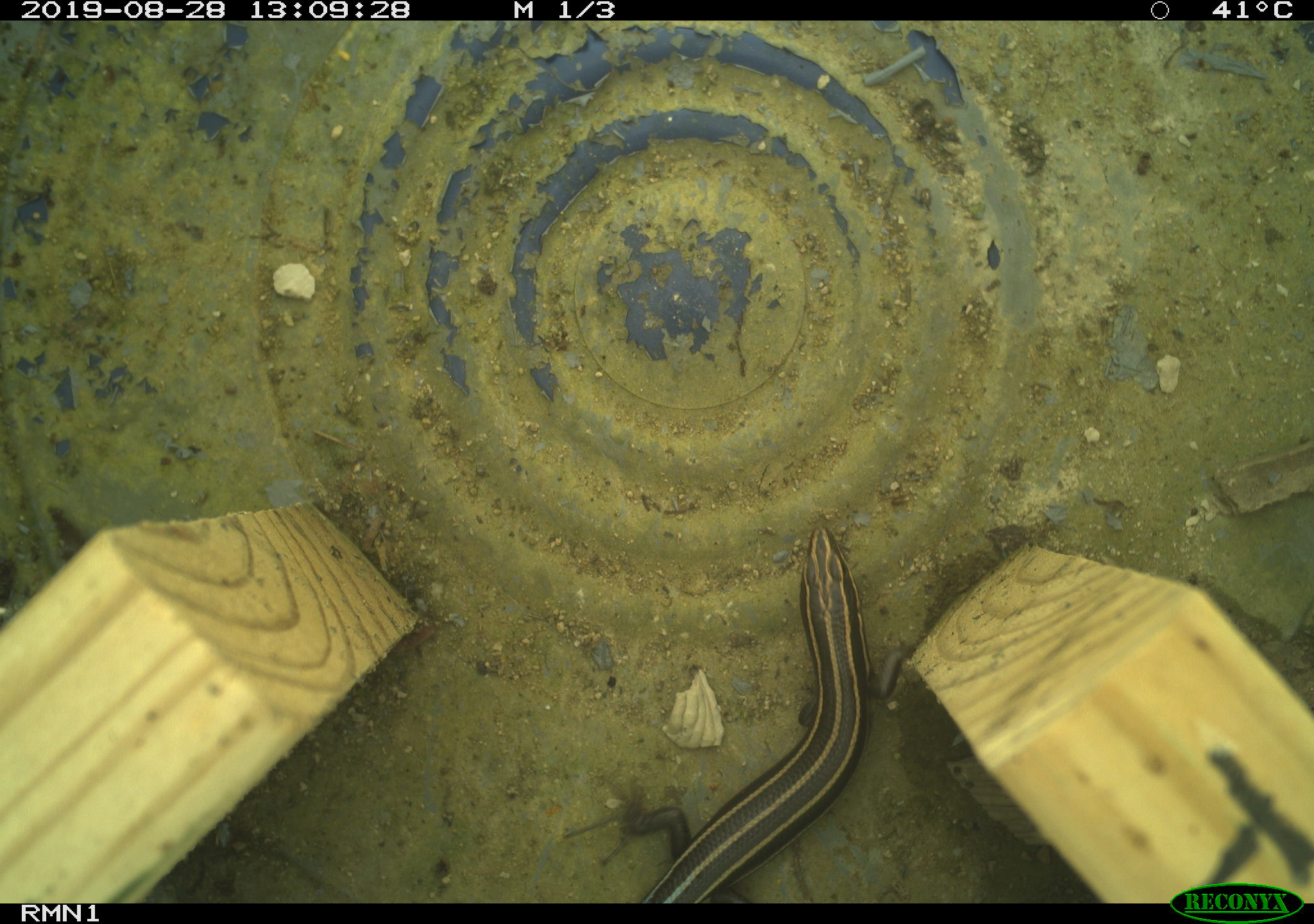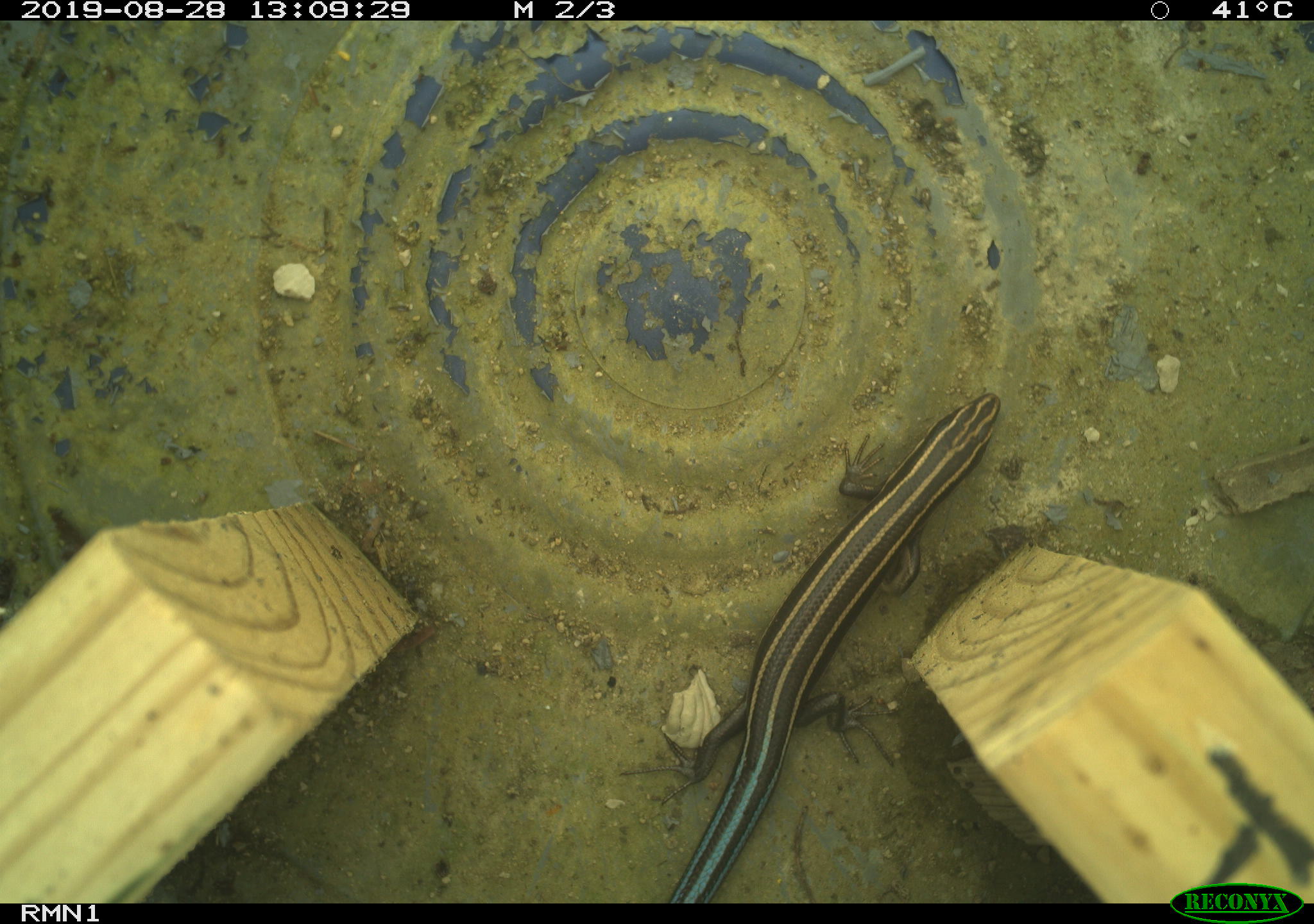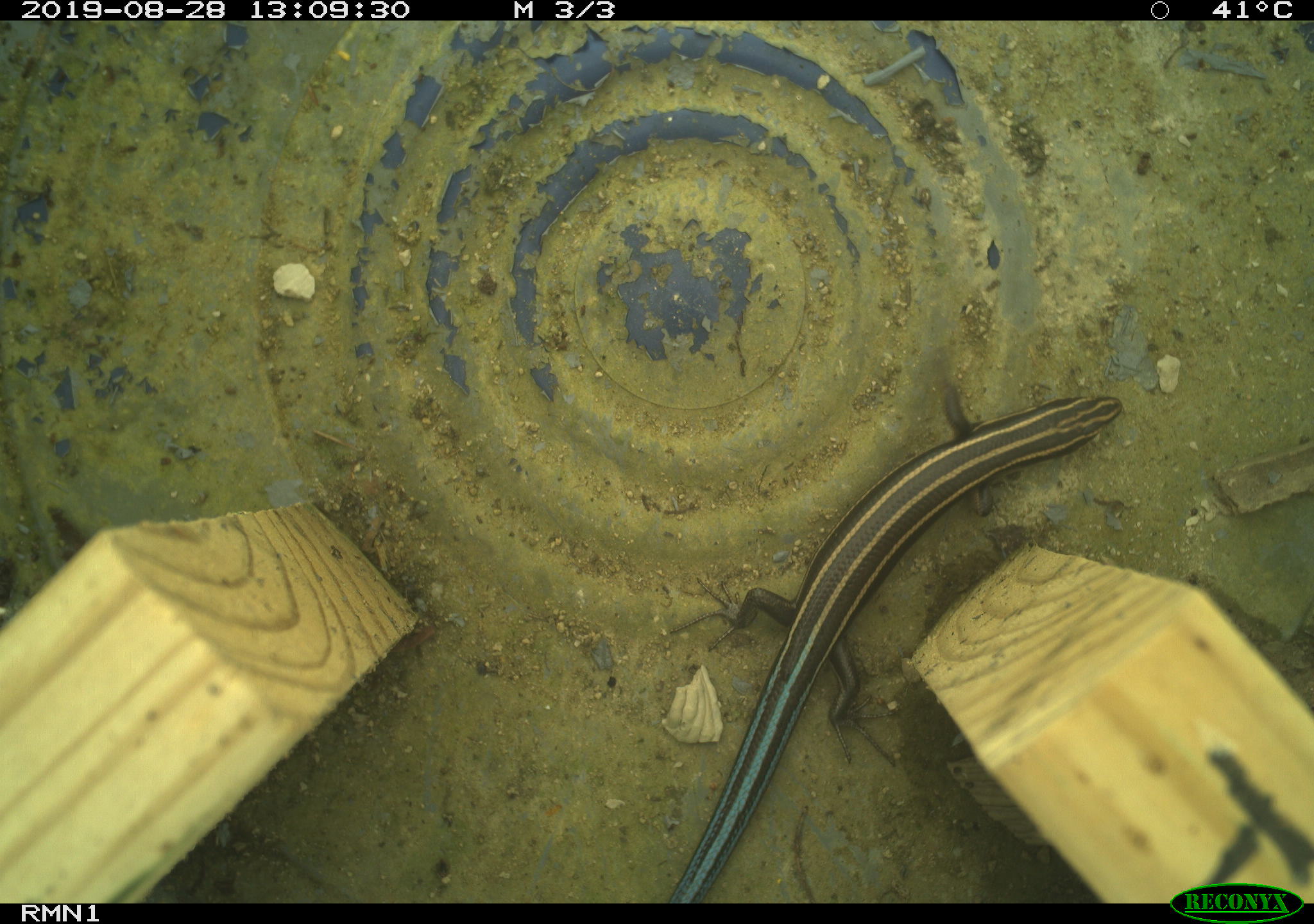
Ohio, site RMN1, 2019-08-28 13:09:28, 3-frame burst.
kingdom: Animalia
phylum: Chordata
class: Reptilia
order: Squamata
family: Scincidae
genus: Plestiodon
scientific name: Plestiodon fasciatus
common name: common five-lined skink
Common five-lined skink (Plestiodon fasciatus).